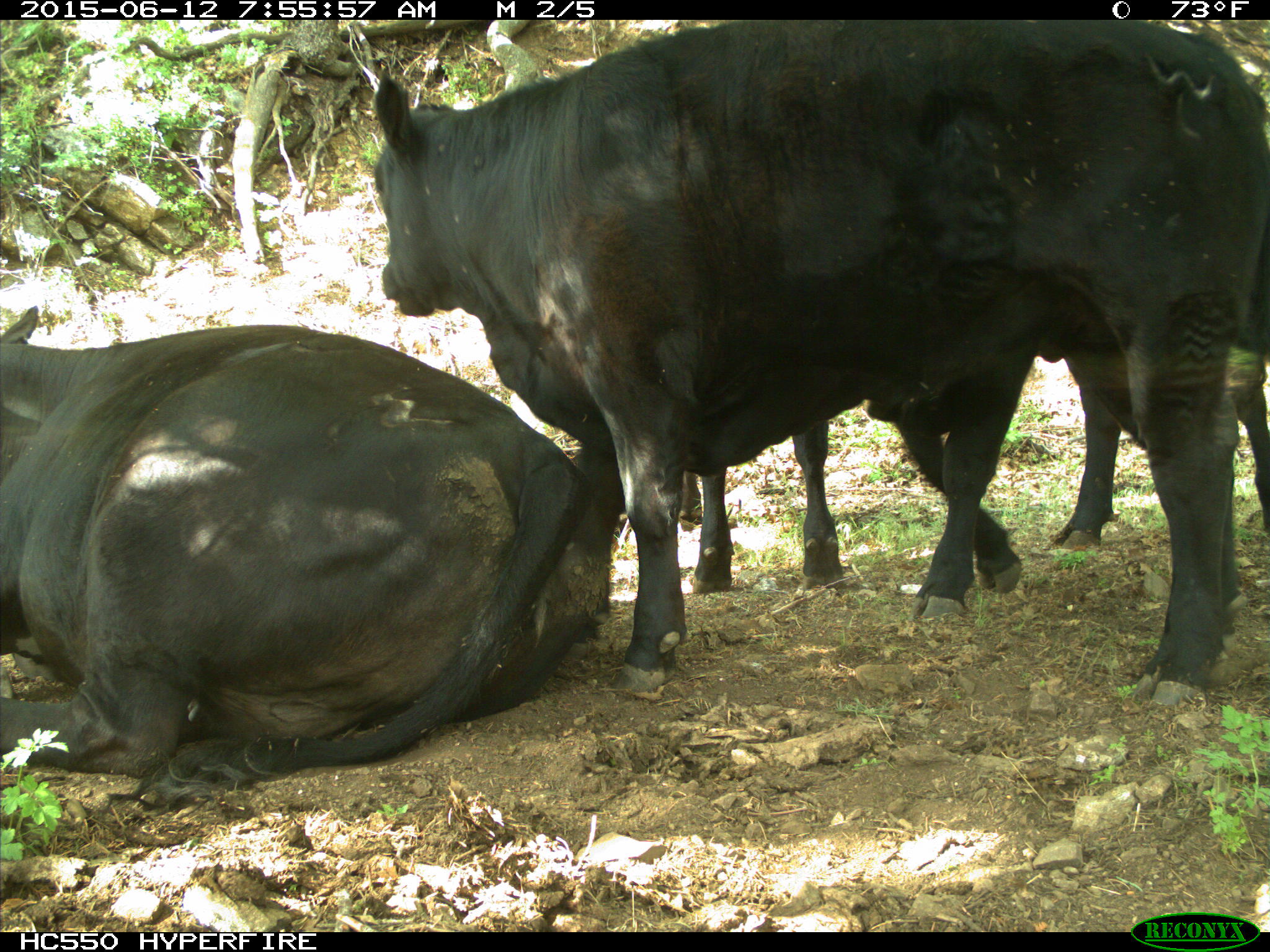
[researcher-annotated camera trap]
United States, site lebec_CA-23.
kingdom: Animalia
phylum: Chordata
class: Mammalia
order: Artiodactyla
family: Bovidae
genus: Bos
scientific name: Bos taurus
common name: domestic cow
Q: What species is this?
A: Bos taurus (domestic cow).